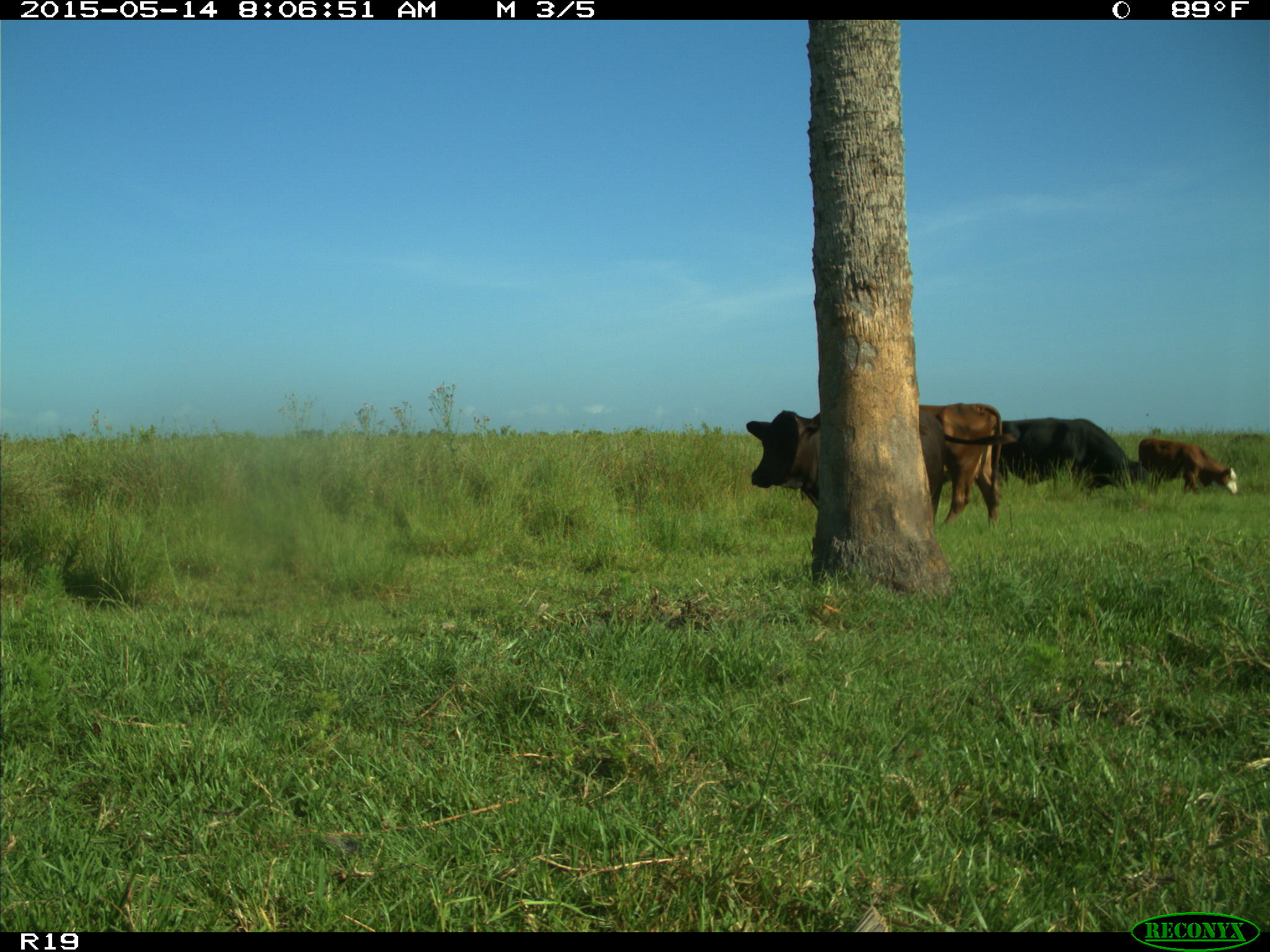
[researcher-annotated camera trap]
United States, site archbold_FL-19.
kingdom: Animalia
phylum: Chordata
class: Mammalia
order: Artiodactyla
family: Bovidae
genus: Bos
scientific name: Bos taurus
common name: domestic cow